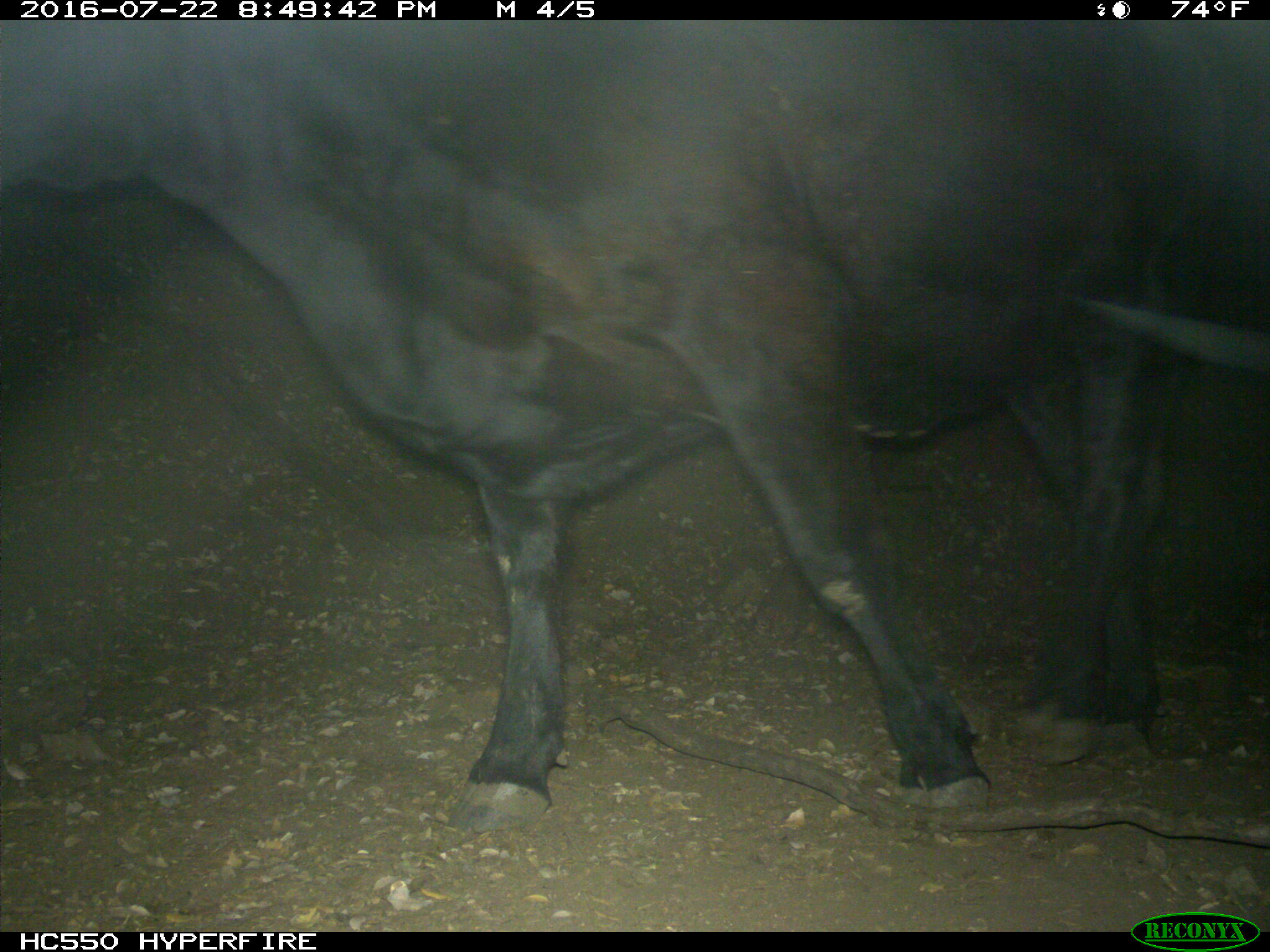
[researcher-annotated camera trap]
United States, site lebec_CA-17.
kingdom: Animalia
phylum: Chordata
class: Mammalia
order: Artiodactyla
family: Bovidae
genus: Bos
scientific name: Bos taurus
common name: domestic cow